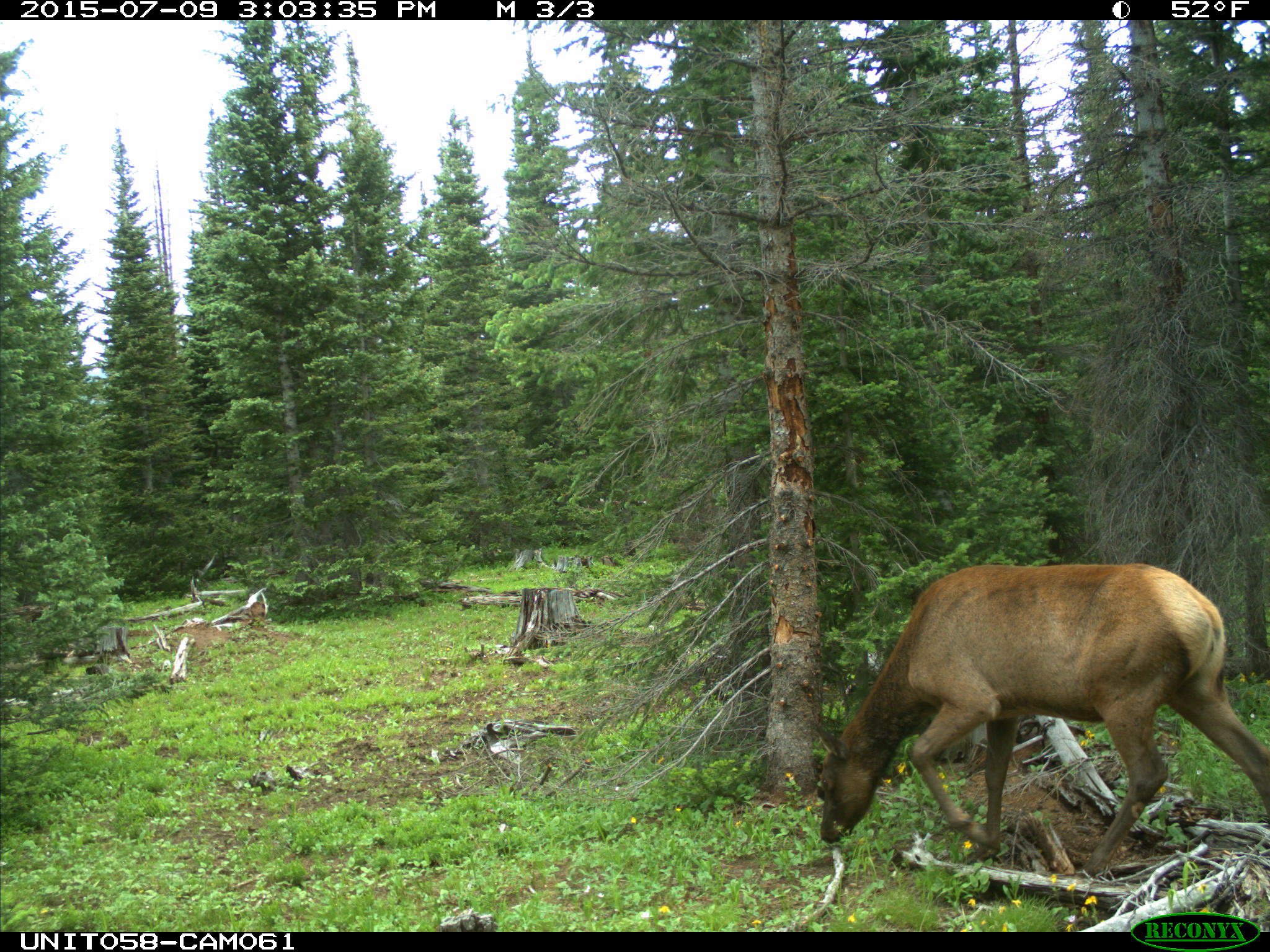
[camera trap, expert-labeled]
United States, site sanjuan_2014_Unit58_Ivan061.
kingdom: Animalia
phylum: Chordata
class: Mammalia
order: Artiodactyla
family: Cervidae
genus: Cervus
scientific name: Cervus elaphus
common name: red deer